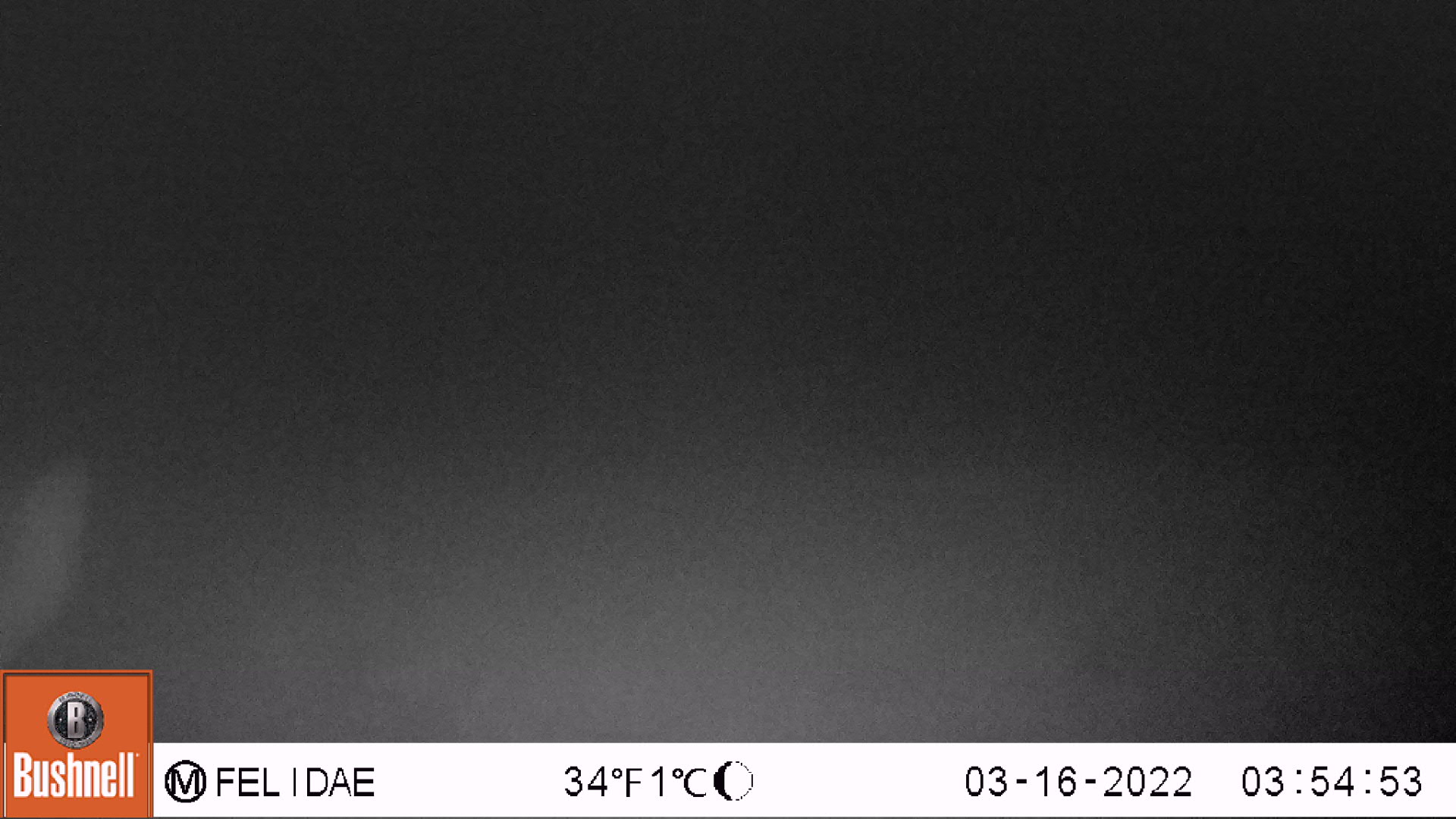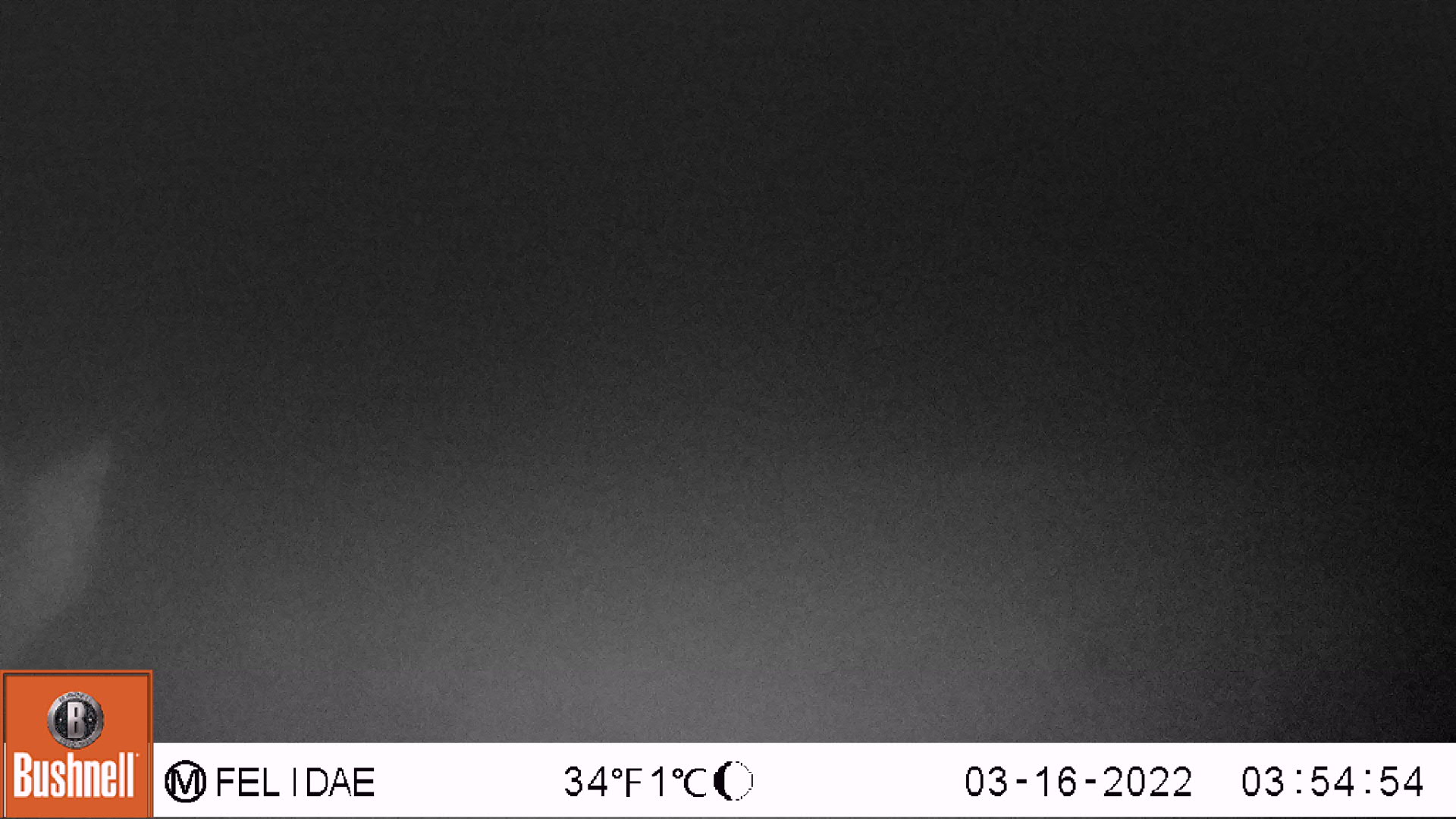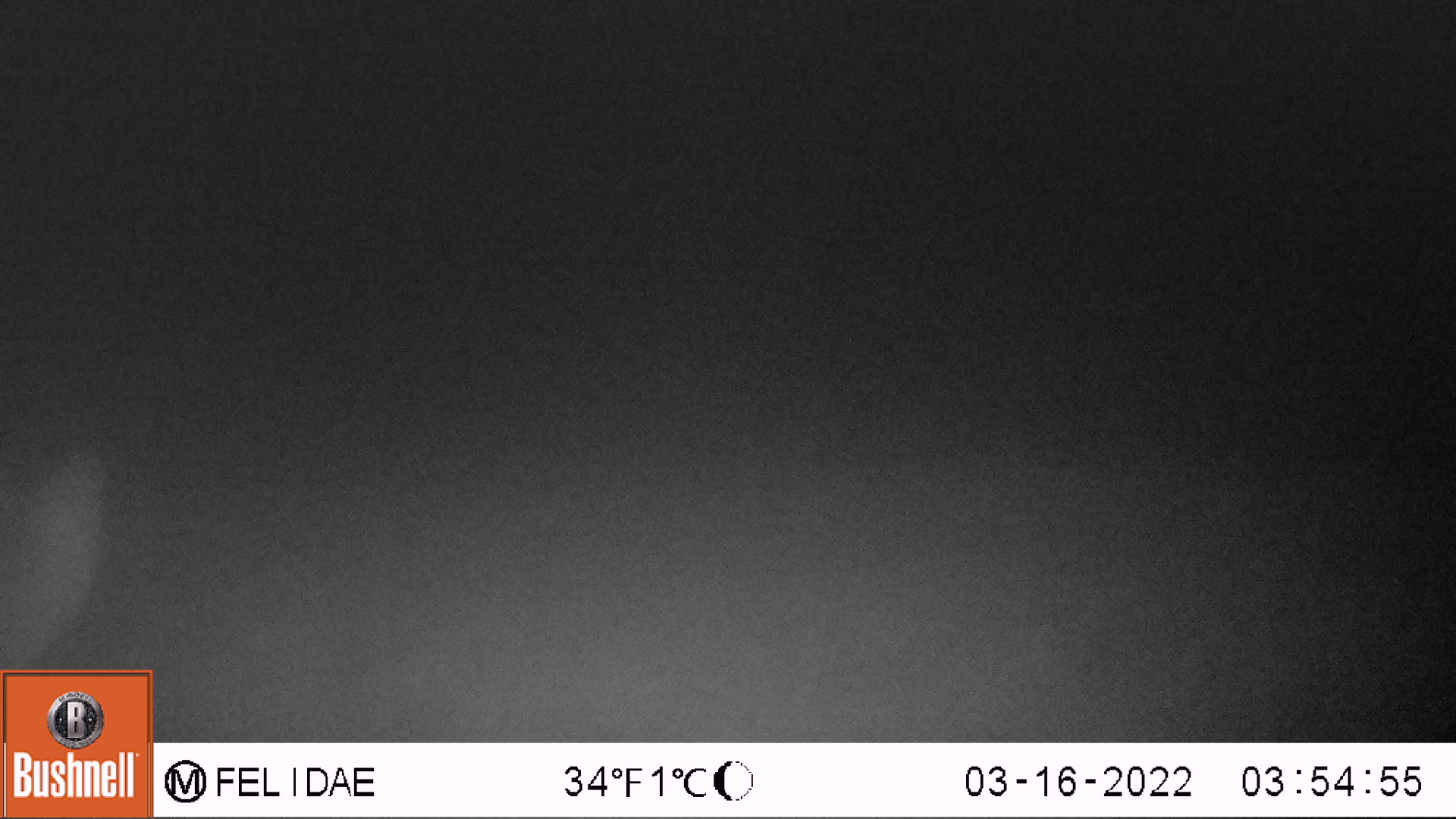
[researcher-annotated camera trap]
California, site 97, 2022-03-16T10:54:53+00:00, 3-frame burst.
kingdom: Animalia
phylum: Chordata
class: Mammalia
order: Carnivora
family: Canidae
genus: Urocyon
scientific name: Urocyon cinereoargenteus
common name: gray fox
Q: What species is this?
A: Gray fox (Urocyon cinereoargenteus).